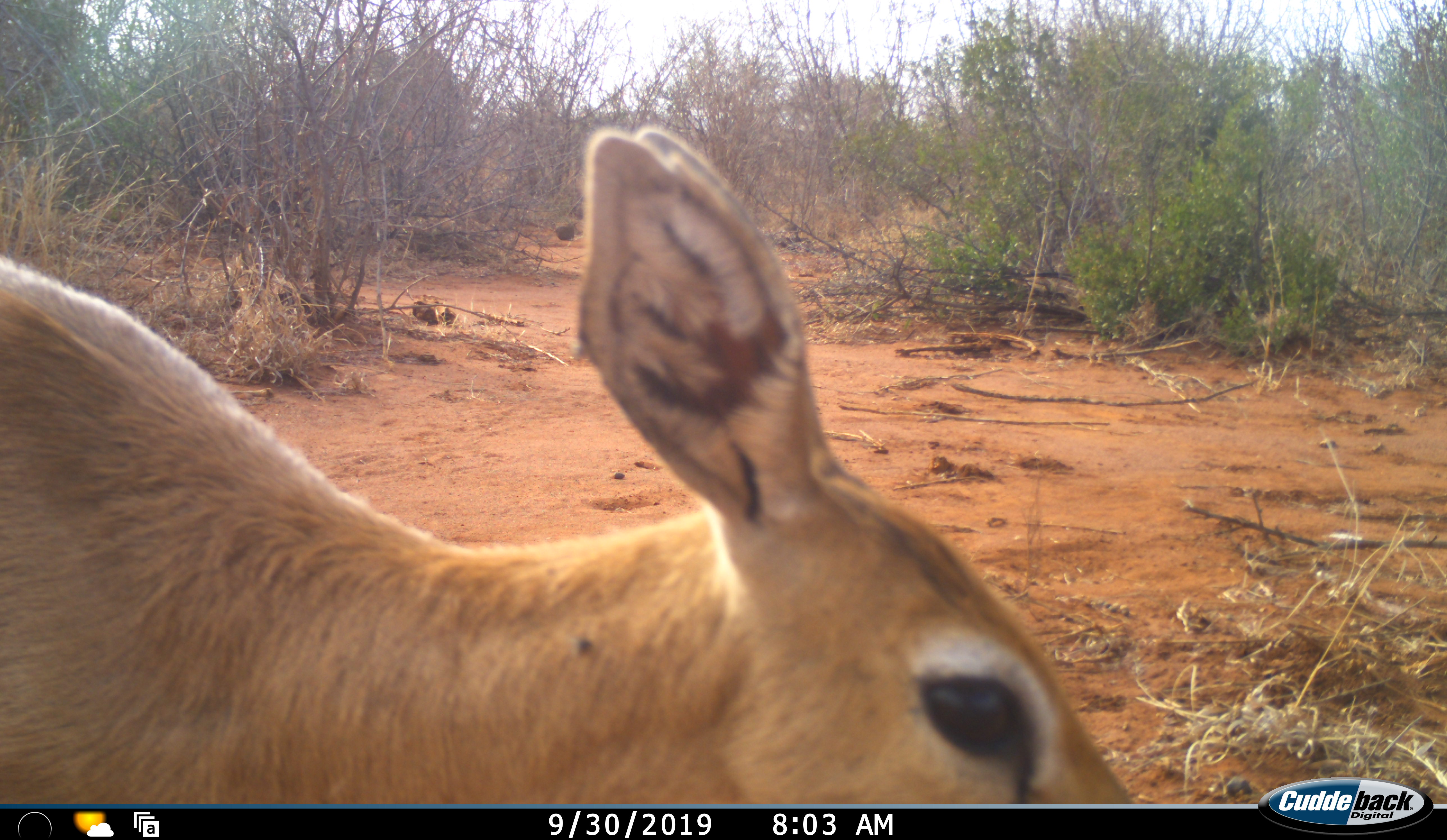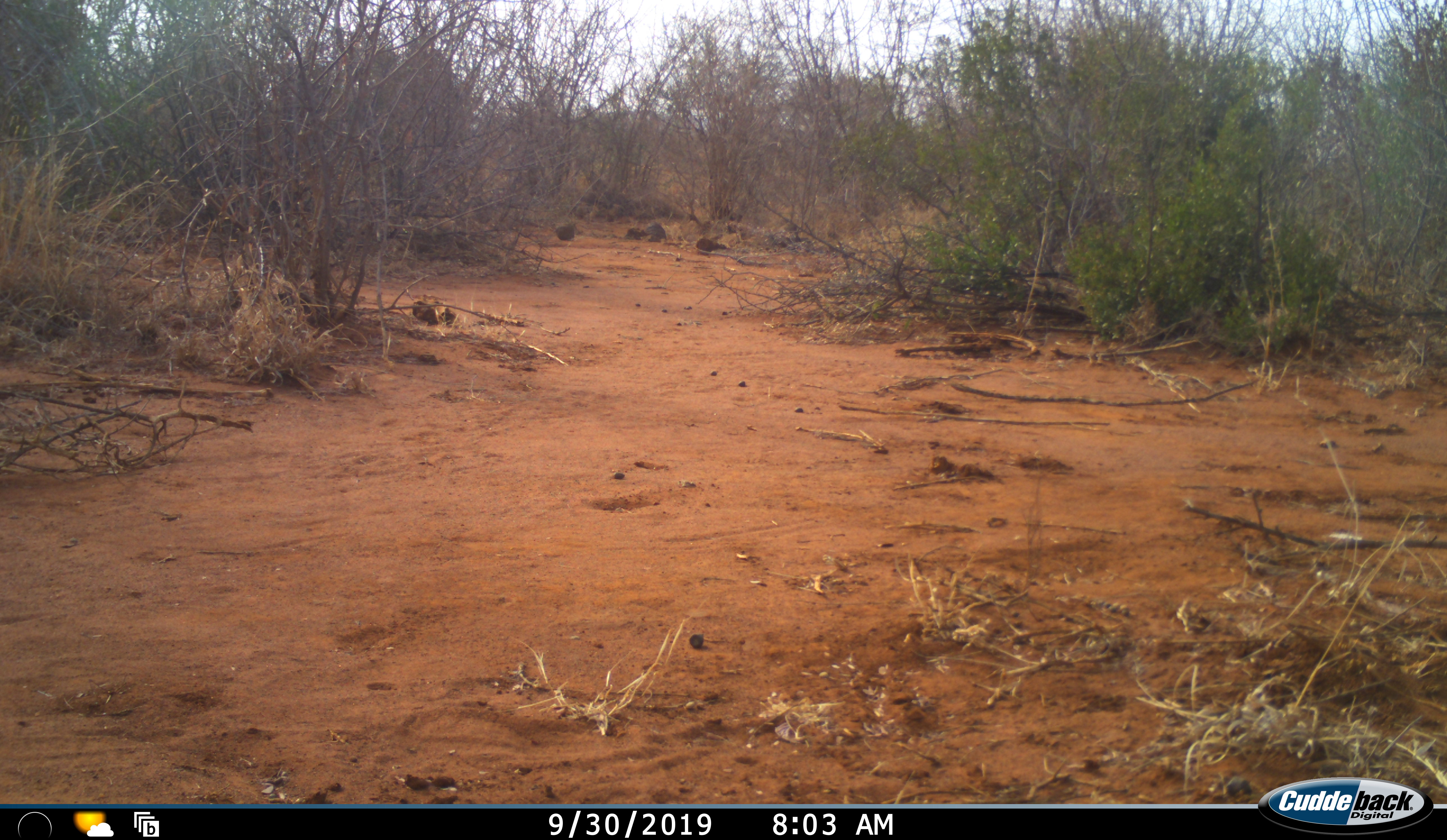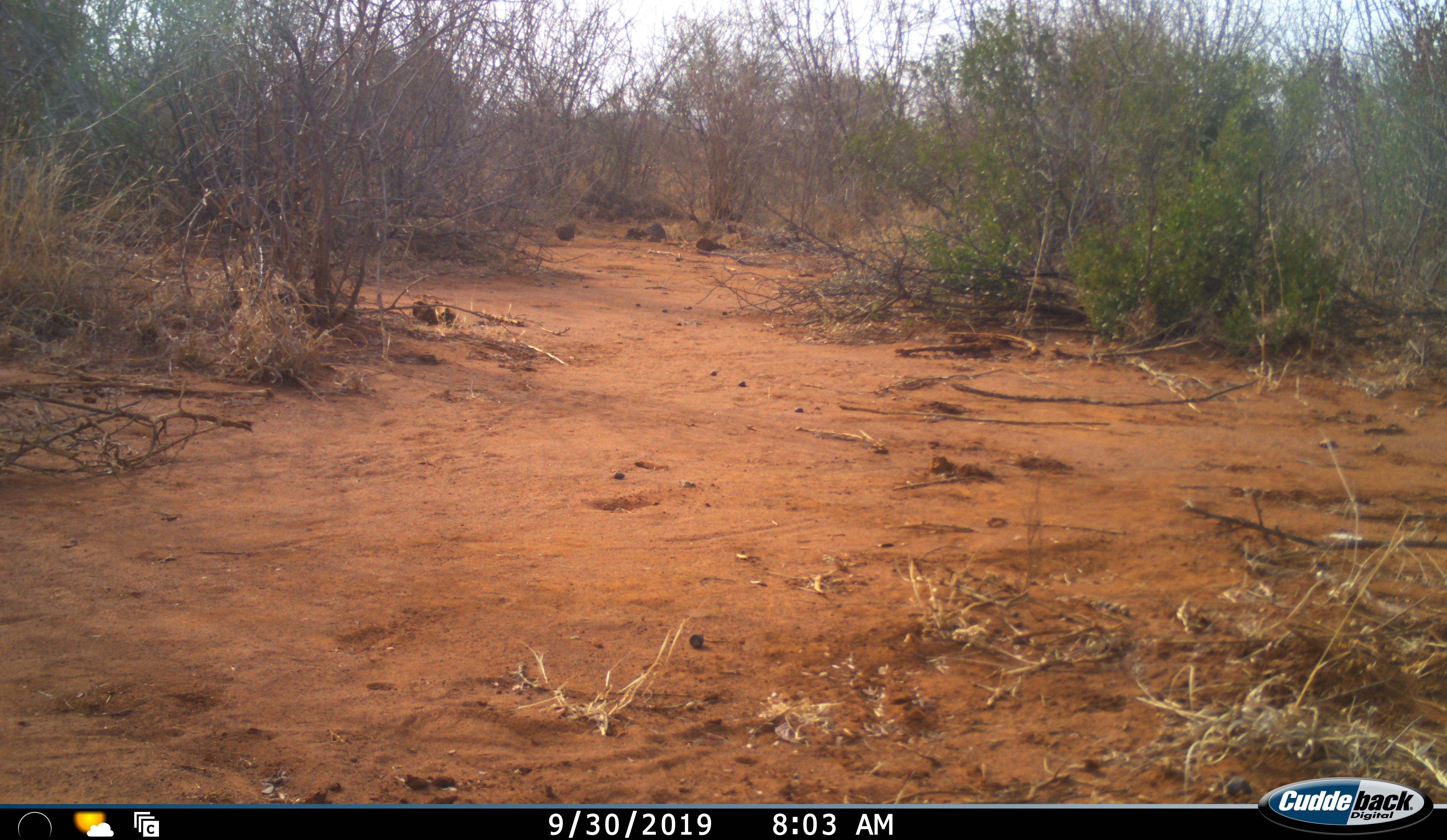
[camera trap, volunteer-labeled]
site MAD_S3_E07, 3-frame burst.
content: unidentified animal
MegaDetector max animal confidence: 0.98